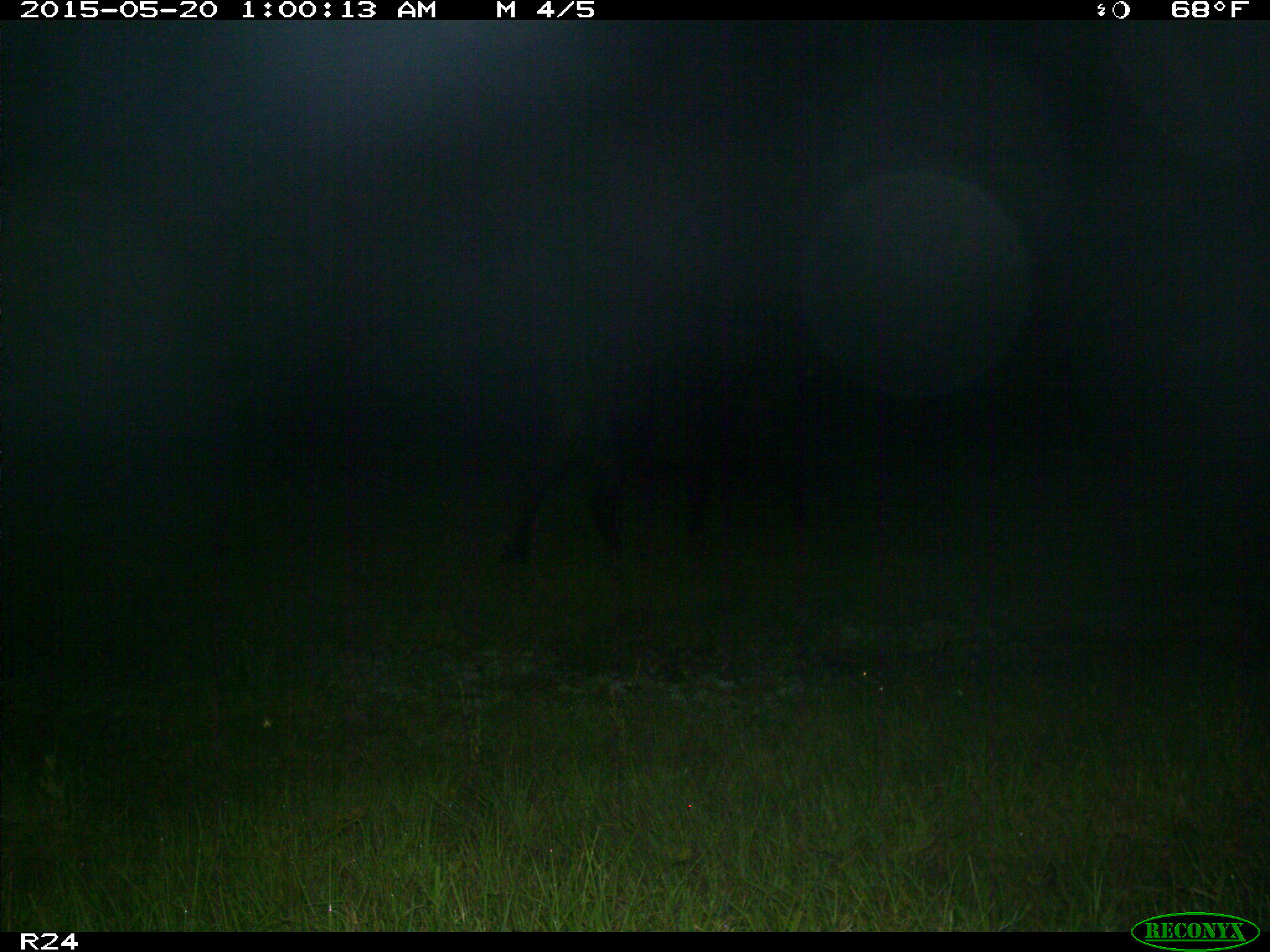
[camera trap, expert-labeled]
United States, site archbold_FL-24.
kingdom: Animalia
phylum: Chordata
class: Mammalia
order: Artiodactyla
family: Bovidae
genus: Bos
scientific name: Bos taurus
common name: domestic cow